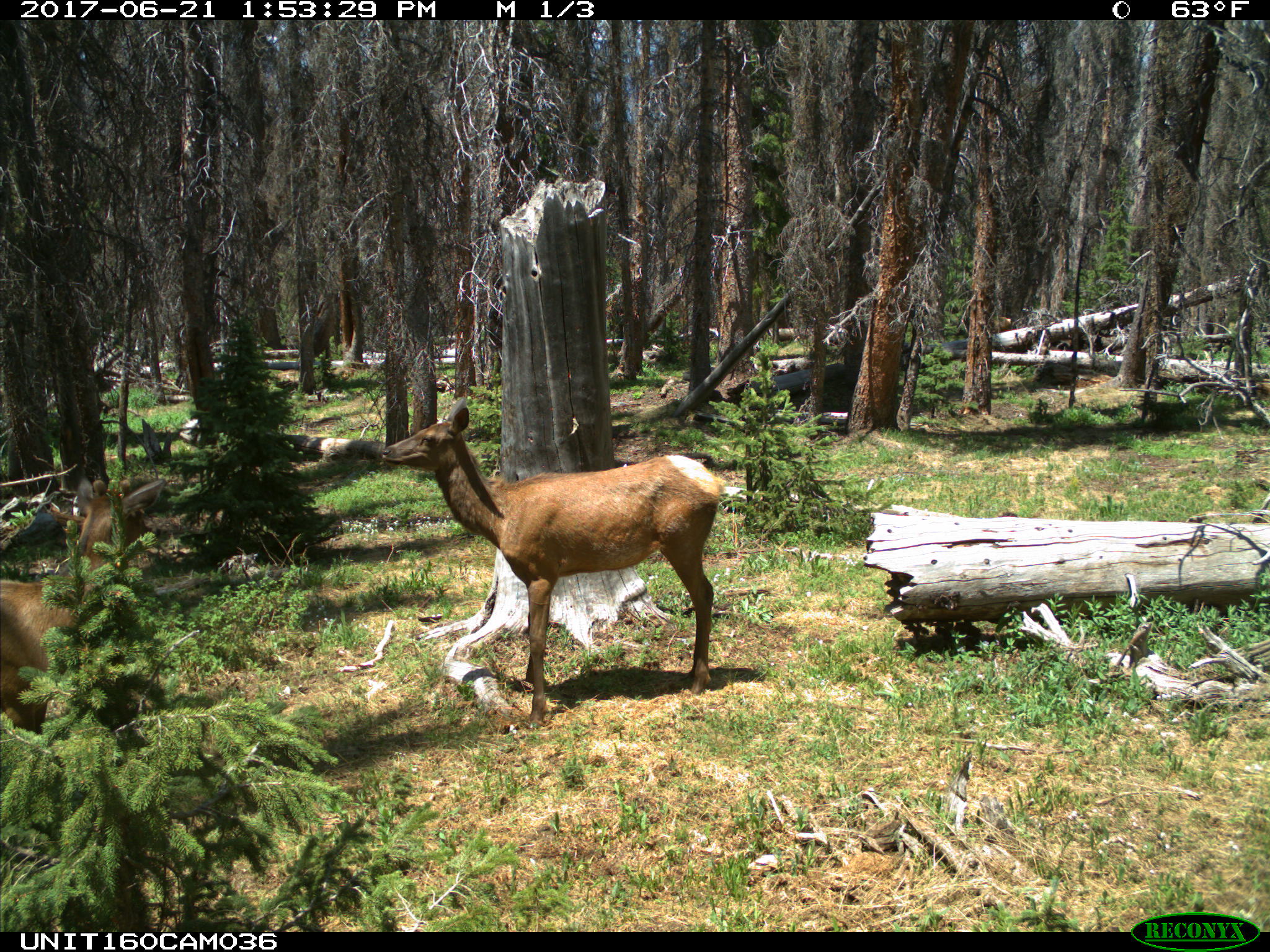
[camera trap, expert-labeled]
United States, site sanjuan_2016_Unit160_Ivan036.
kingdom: Animalia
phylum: Chordata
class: Mammalia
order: Artiodactyla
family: Cervidae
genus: Cervus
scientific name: Cervus elaphus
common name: red deer